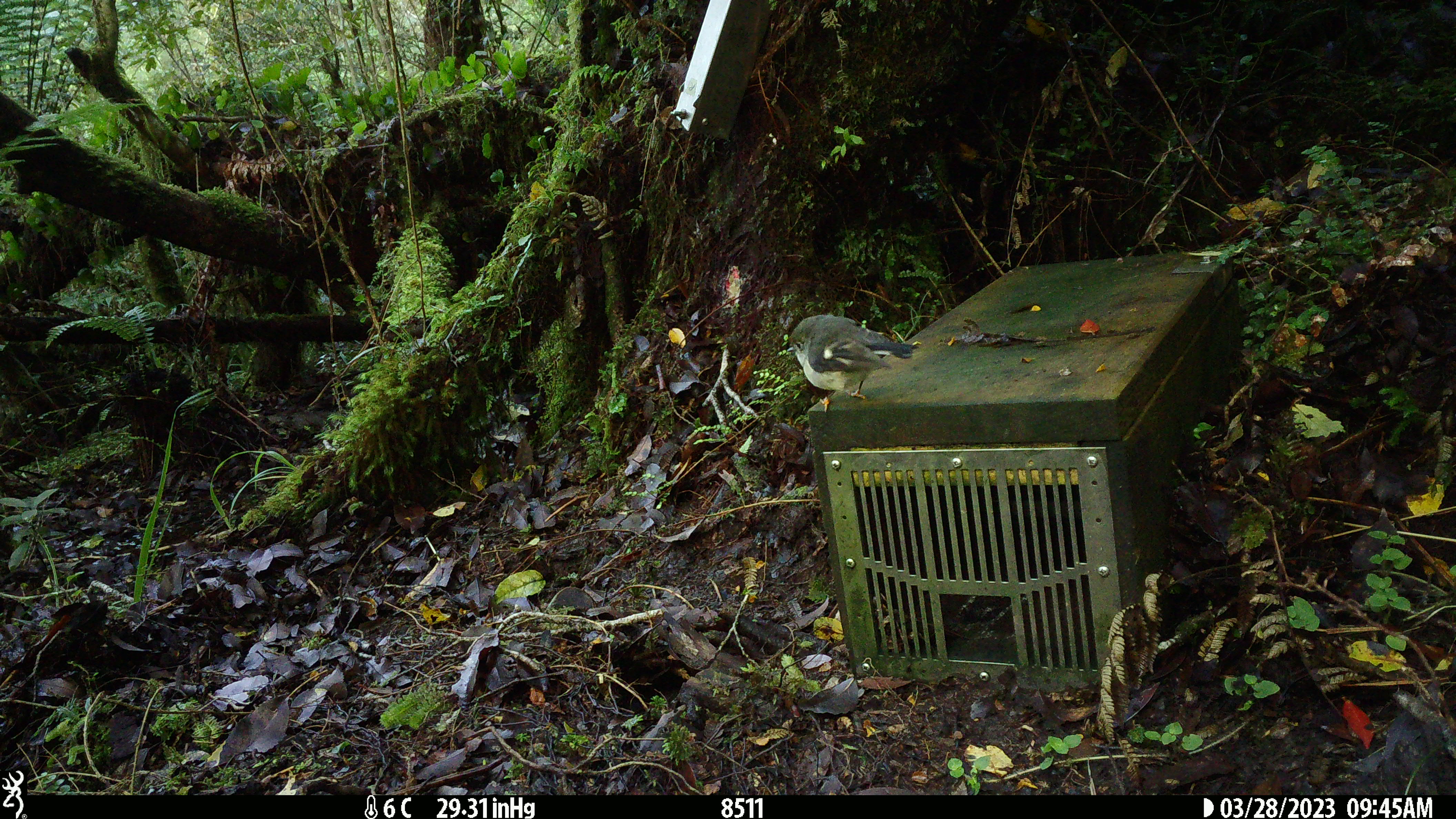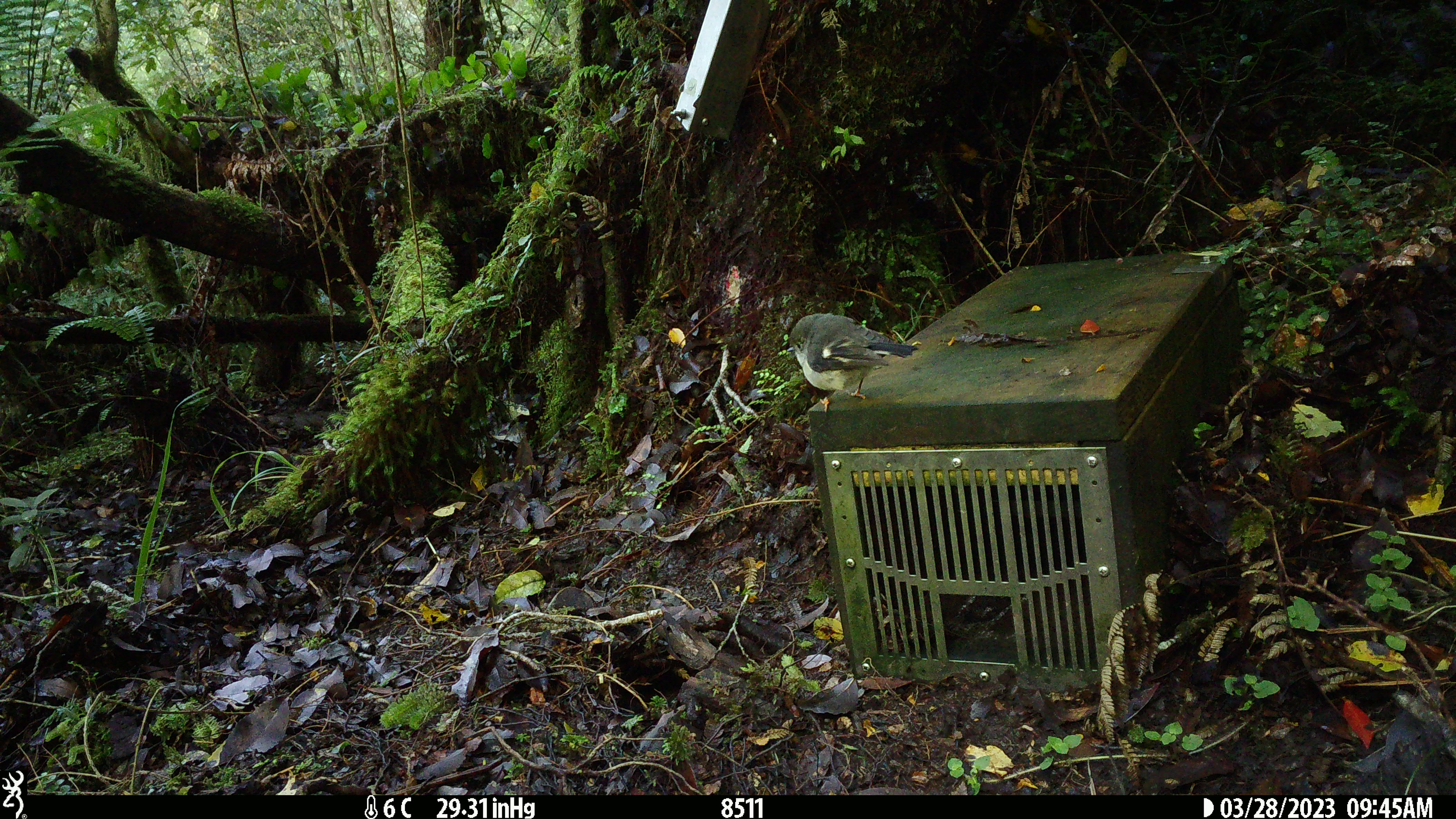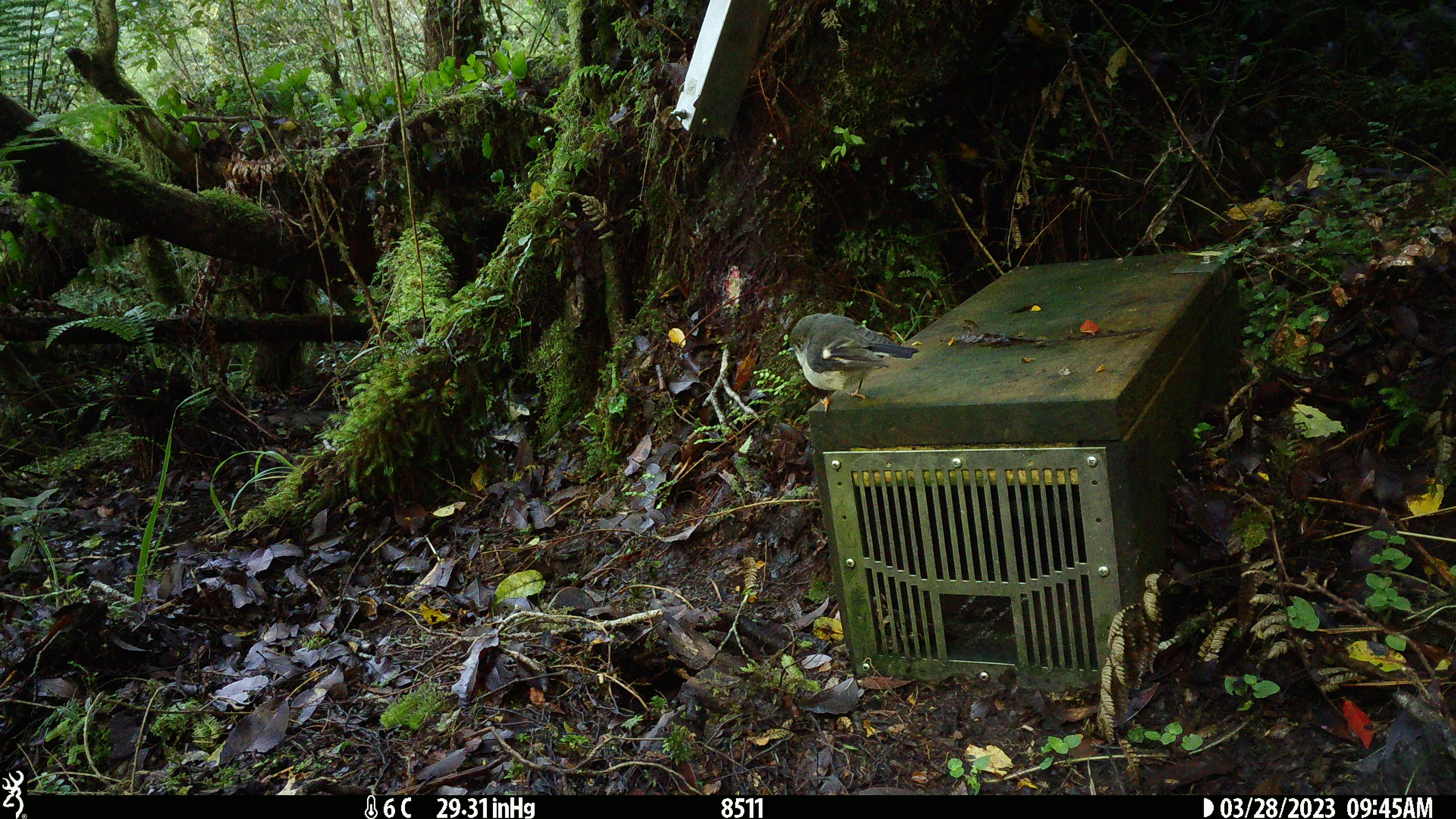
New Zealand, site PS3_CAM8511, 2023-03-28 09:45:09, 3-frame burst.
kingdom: Animalia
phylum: Chordata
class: Aves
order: Passeriformes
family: Petroicidae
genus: Petroica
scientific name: Petroica macrocephala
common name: tomtit